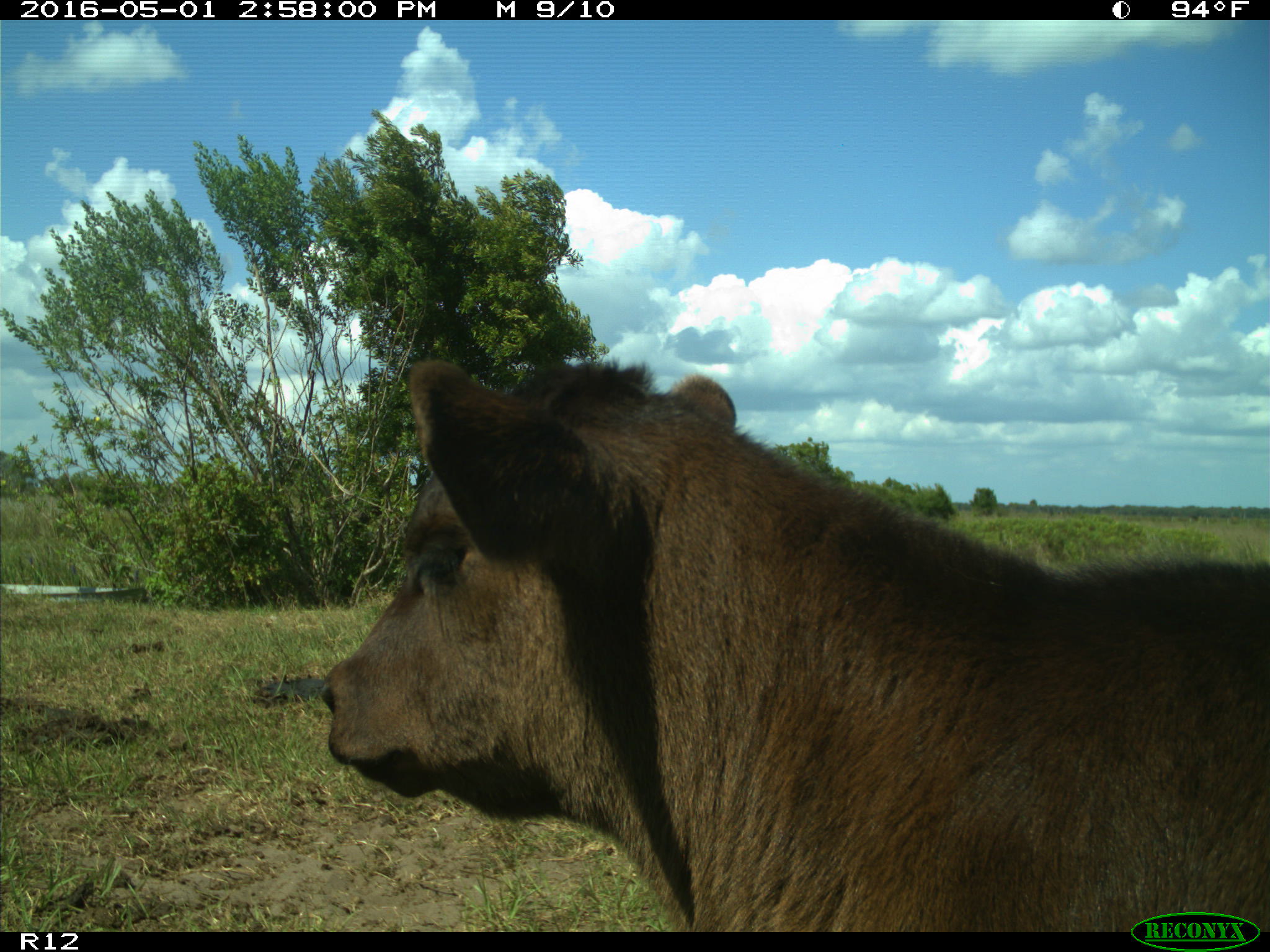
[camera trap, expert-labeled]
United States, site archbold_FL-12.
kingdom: Animalia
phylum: Chordata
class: Mammalia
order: Artiodactyla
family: Bovidae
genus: Bos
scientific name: Bos taurus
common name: domestic cow